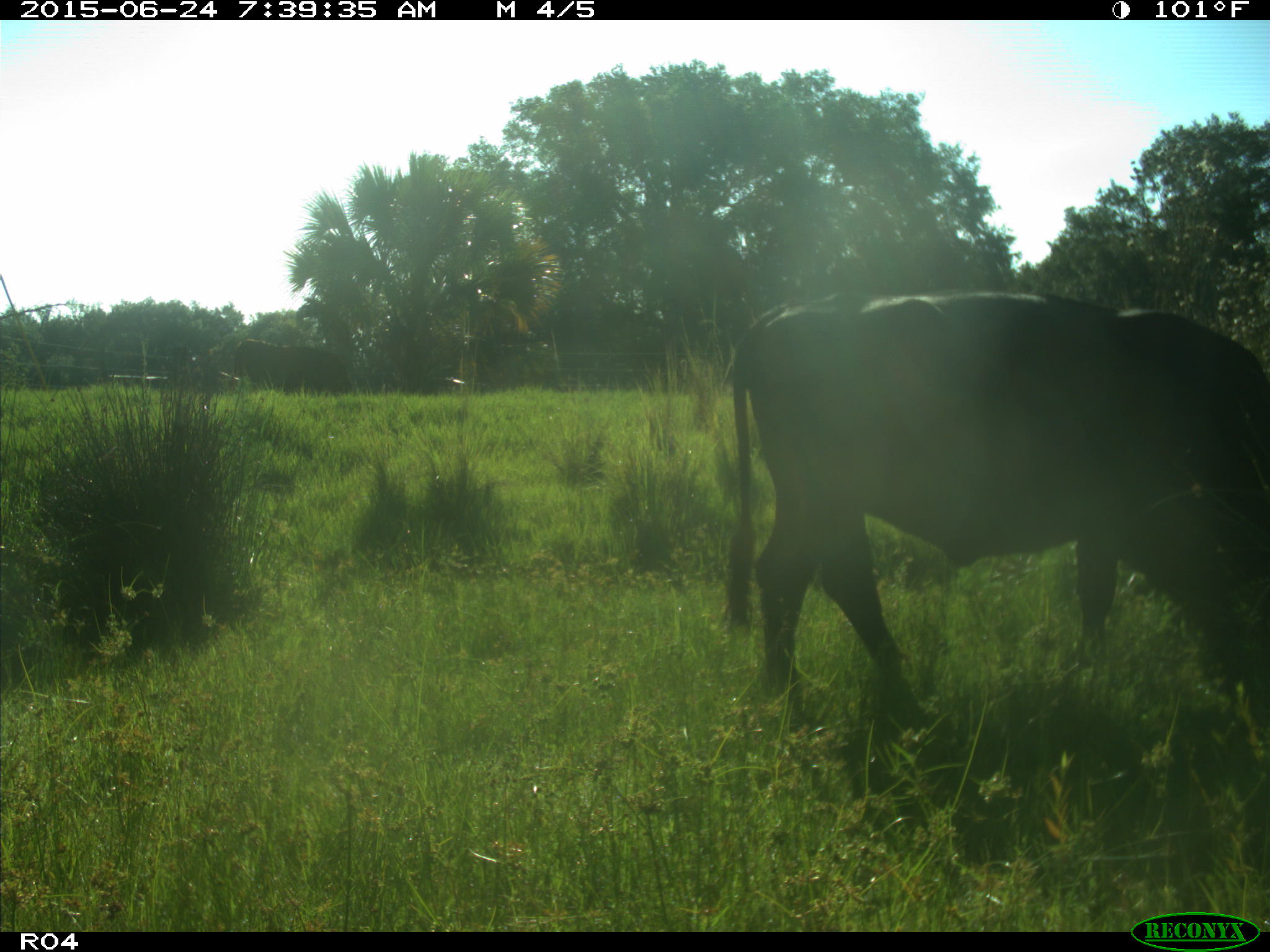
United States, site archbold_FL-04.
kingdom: Animalia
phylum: Chordata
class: Mammalia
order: Artiodactyla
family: Bovidae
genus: Bos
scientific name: Bos taurus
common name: domestic cow